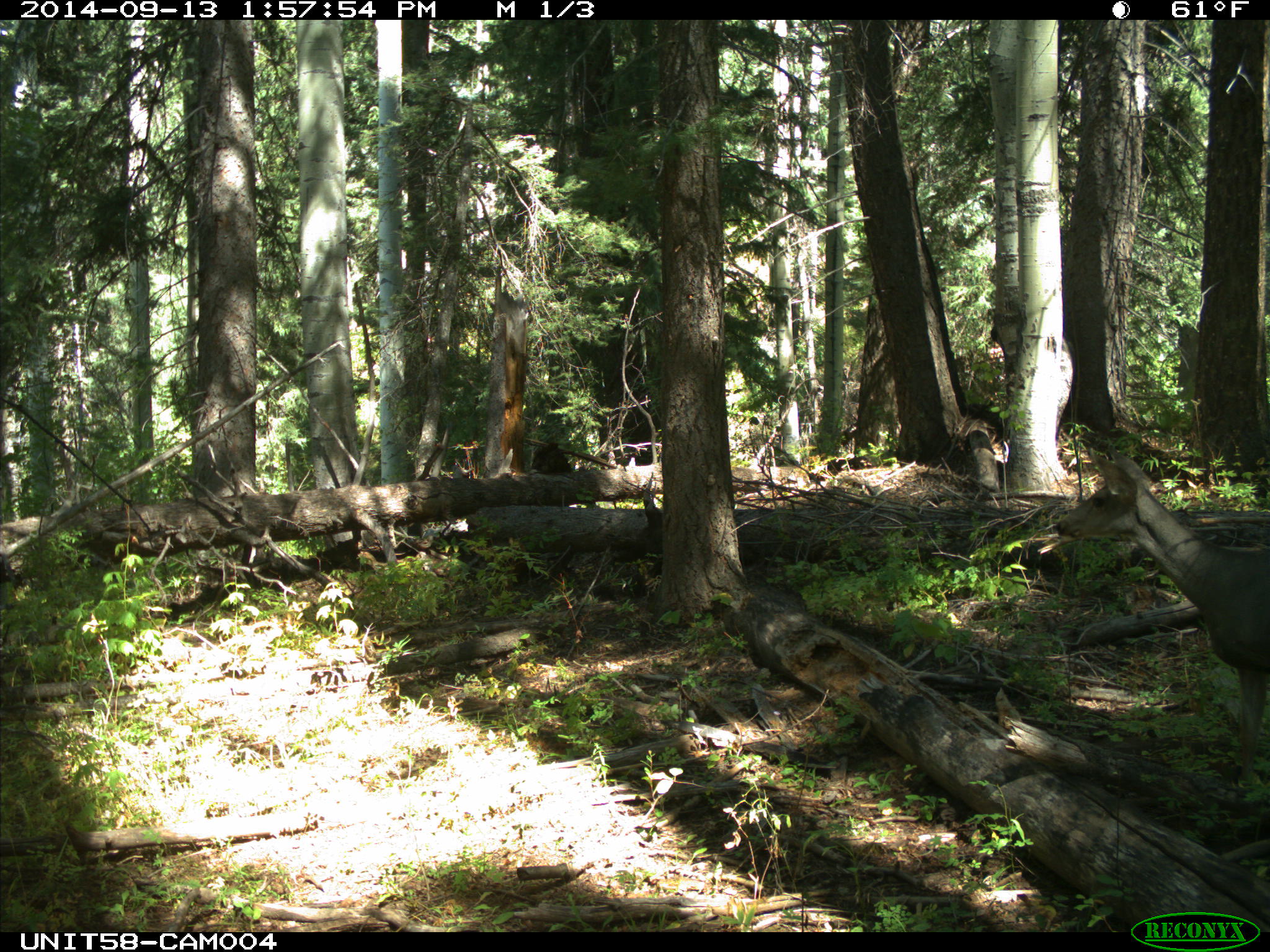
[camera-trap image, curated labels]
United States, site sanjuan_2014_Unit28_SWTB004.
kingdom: Animalia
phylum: Chordata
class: Mammalia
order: Artiodactyla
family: Cervidae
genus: Odocoileus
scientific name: Odocoileus hemionus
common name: mule deer